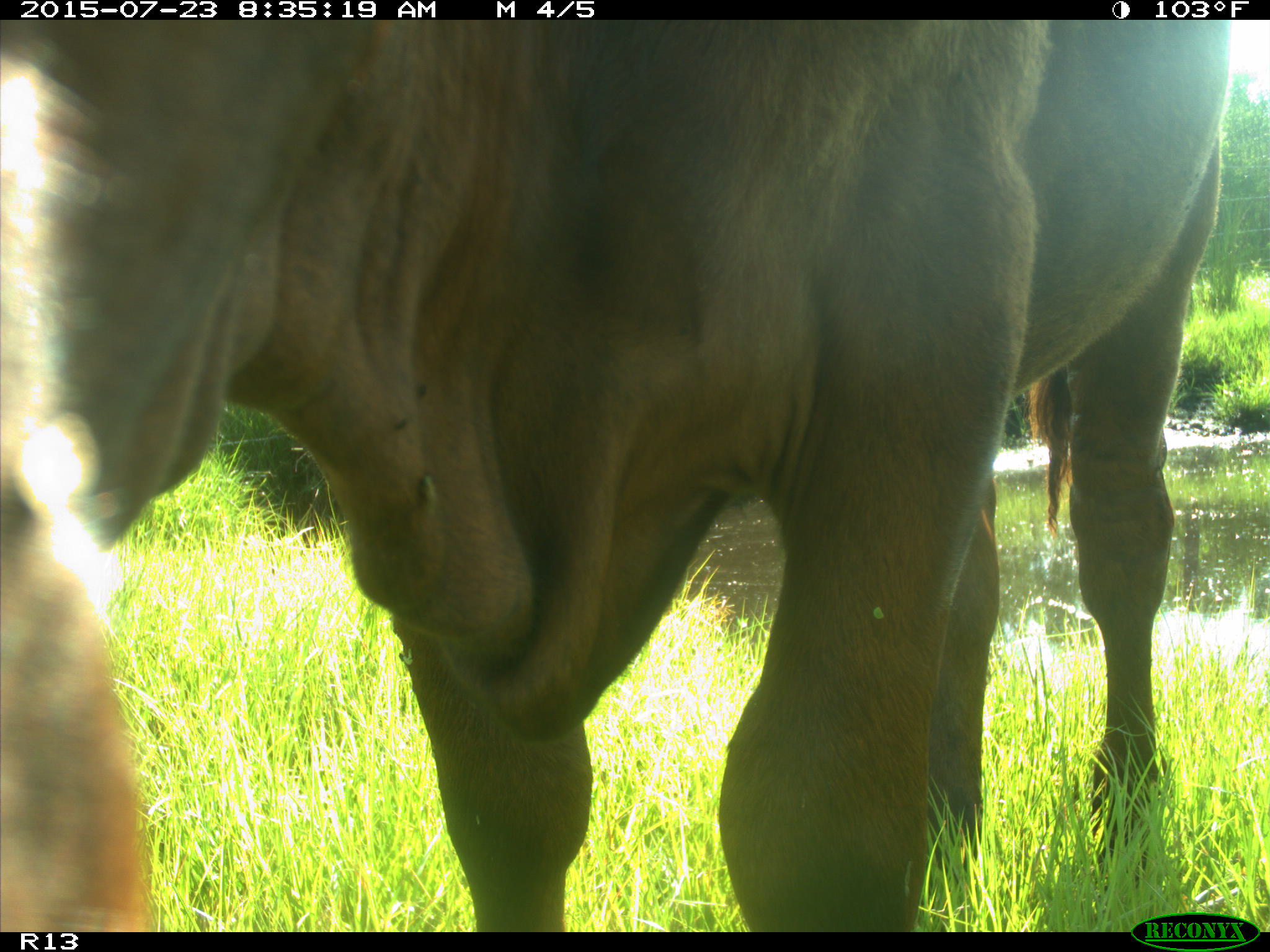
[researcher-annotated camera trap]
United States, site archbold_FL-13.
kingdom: Animalia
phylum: Chordata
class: Mammalia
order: Artiodactyla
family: Bovidae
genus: Bos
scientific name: Bos taurus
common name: domestic cow